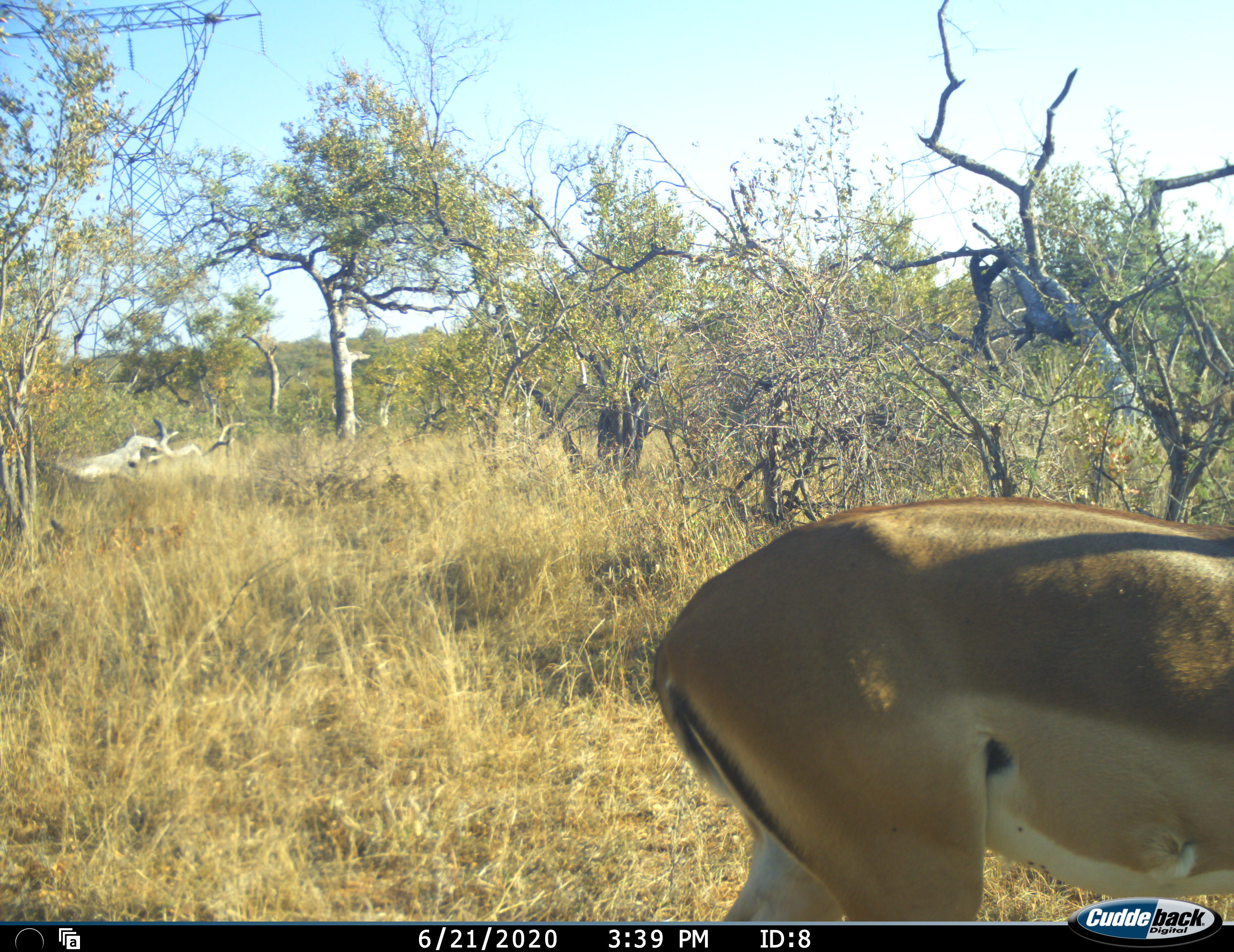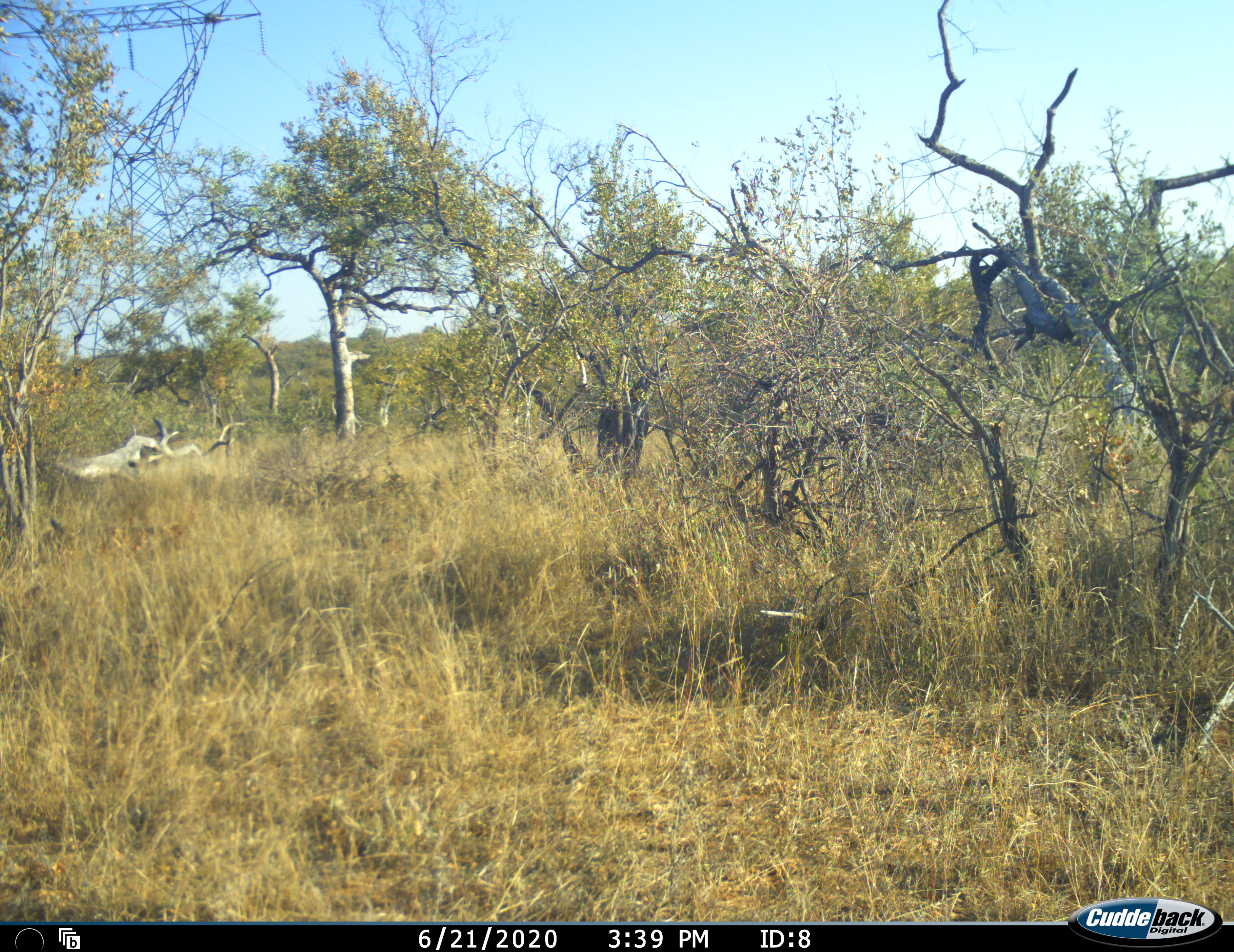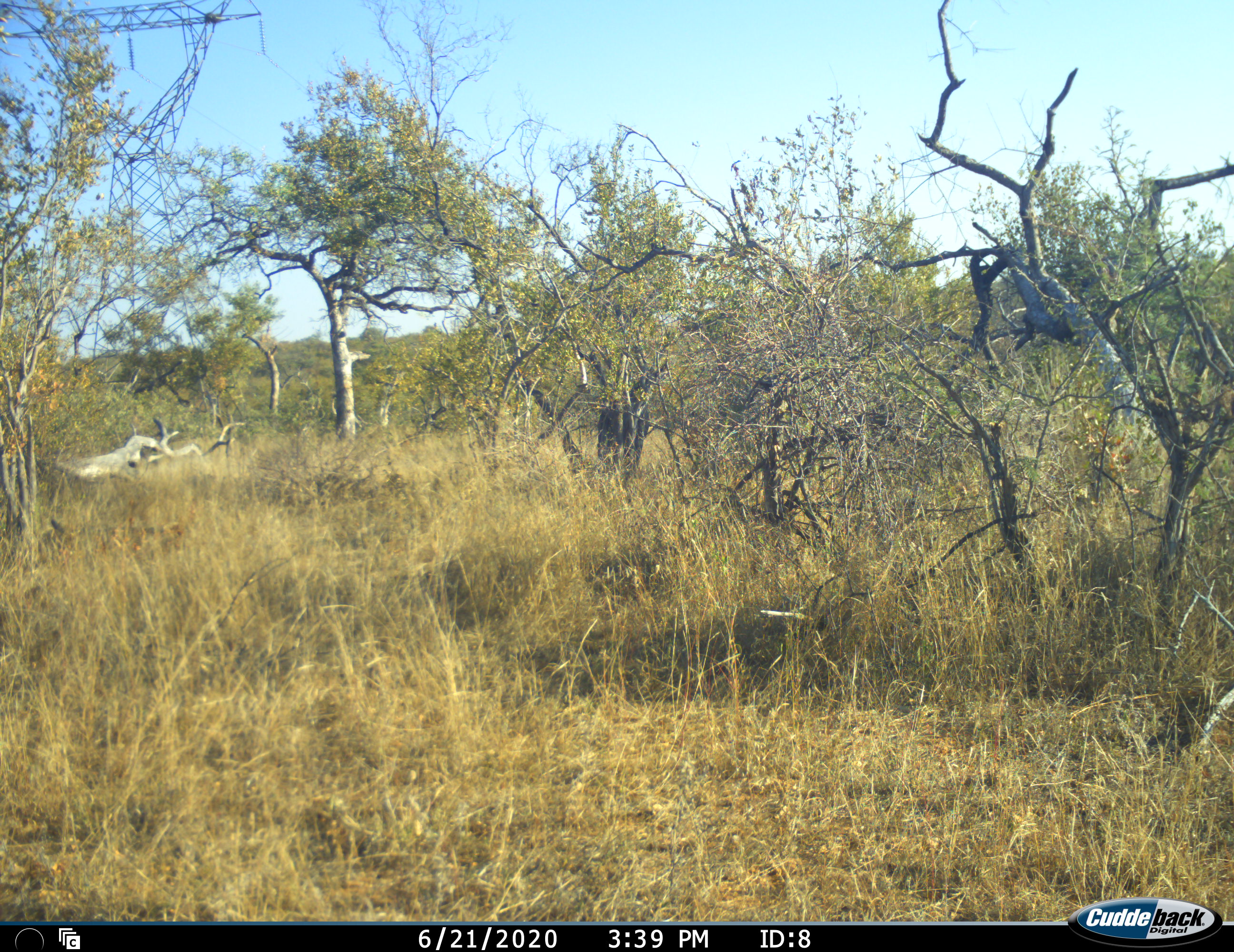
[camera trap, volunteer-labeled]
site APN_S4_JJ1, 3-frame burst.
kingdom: Animalia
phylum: Chordata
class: Mammalia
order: Artiodactyla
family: Bovidae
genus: Aepyceros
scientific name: Aepyceros melampus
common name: impala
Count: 1.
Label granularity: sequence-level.